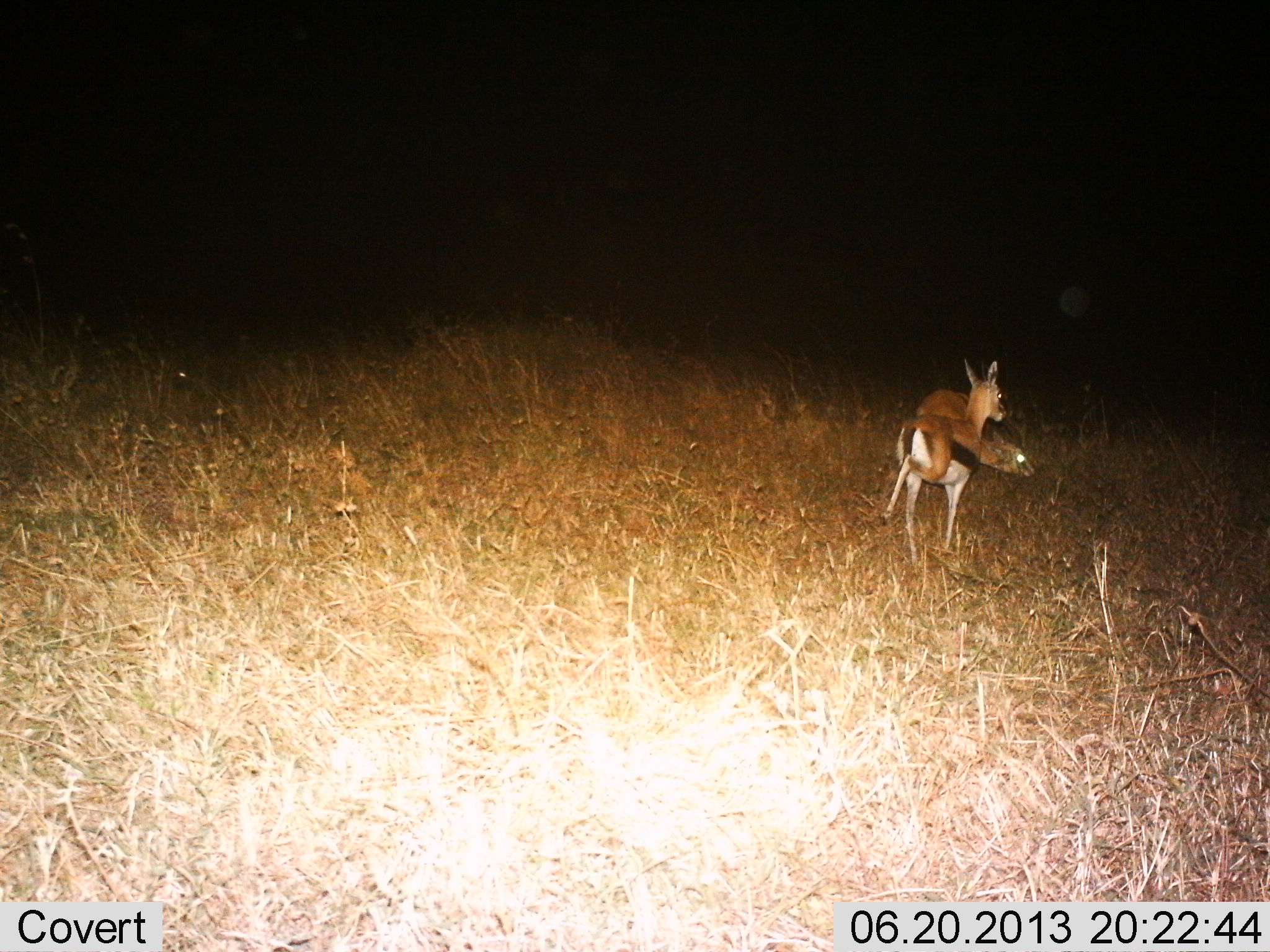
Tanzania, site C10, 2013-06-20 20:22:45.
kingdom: Animalia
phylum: Chordata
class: Mammalia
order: Artiodactyla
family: Bovidae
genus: Eudorcas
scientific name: Eudorcas thomsonii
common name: thomson's gazelle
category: gazellethomsons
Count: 2.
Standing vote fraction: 33%.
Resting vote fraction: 0%.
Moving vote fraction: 63%.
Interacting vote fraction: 4%.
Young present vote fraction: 0%.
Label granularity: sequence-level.